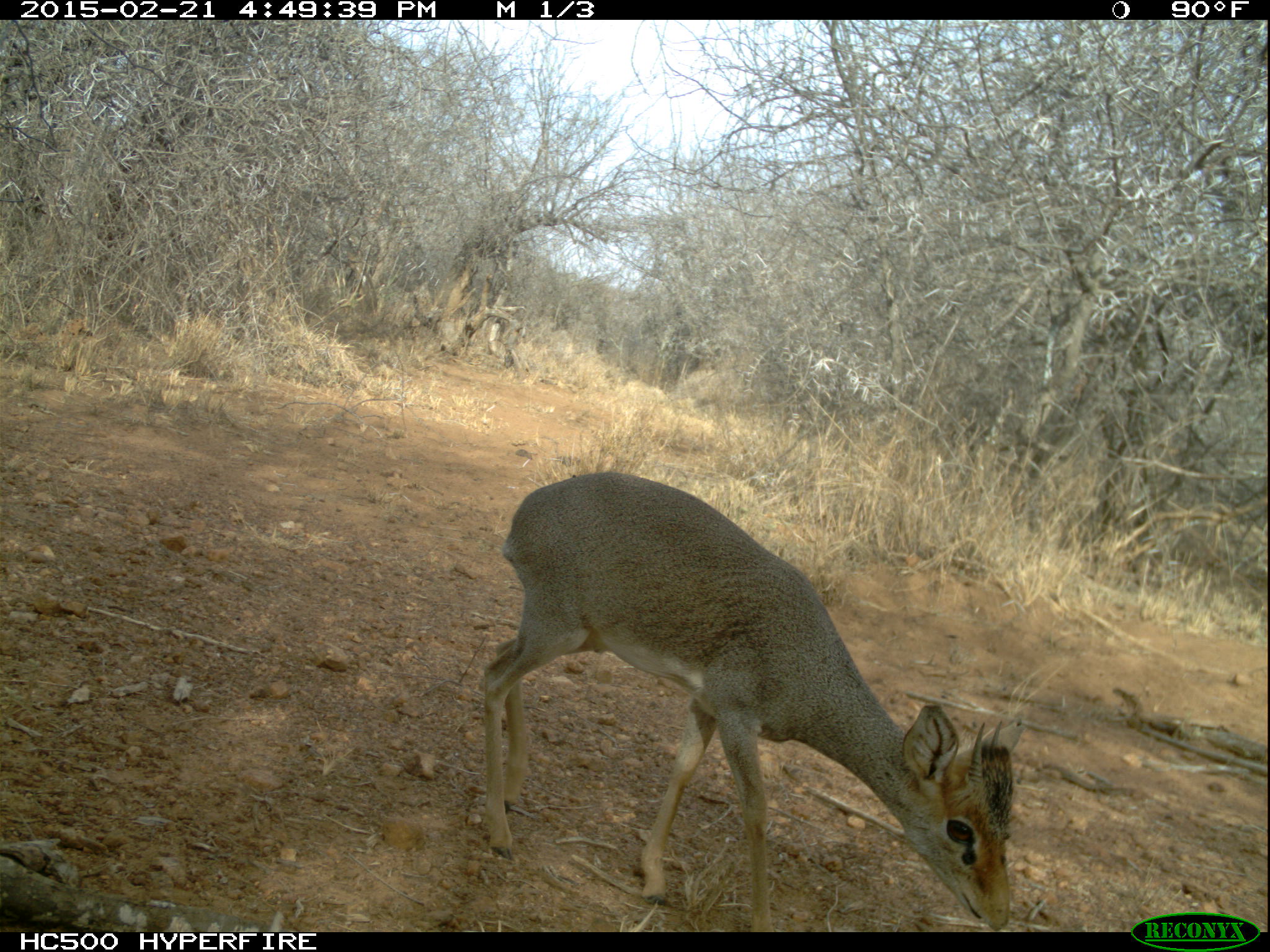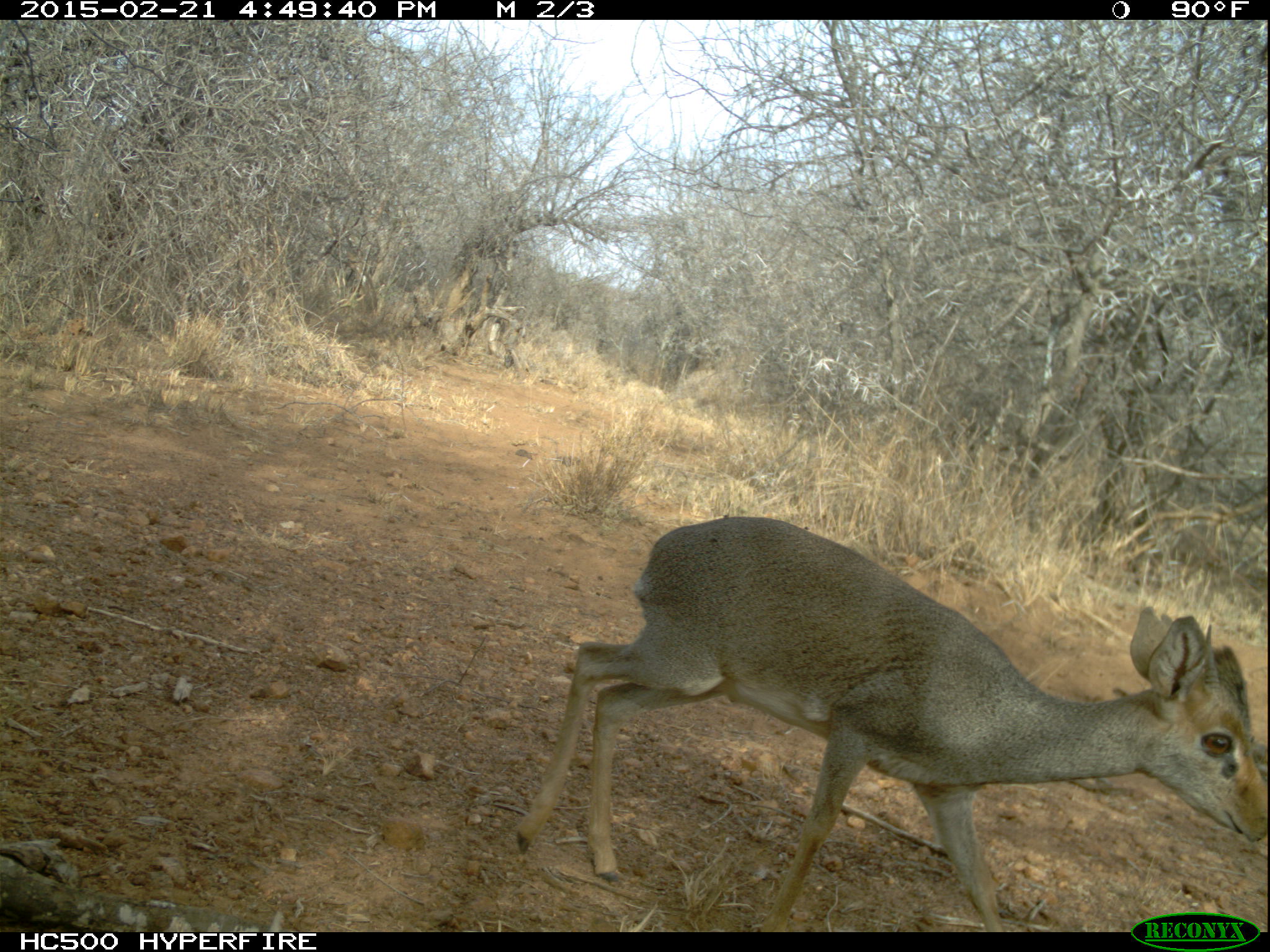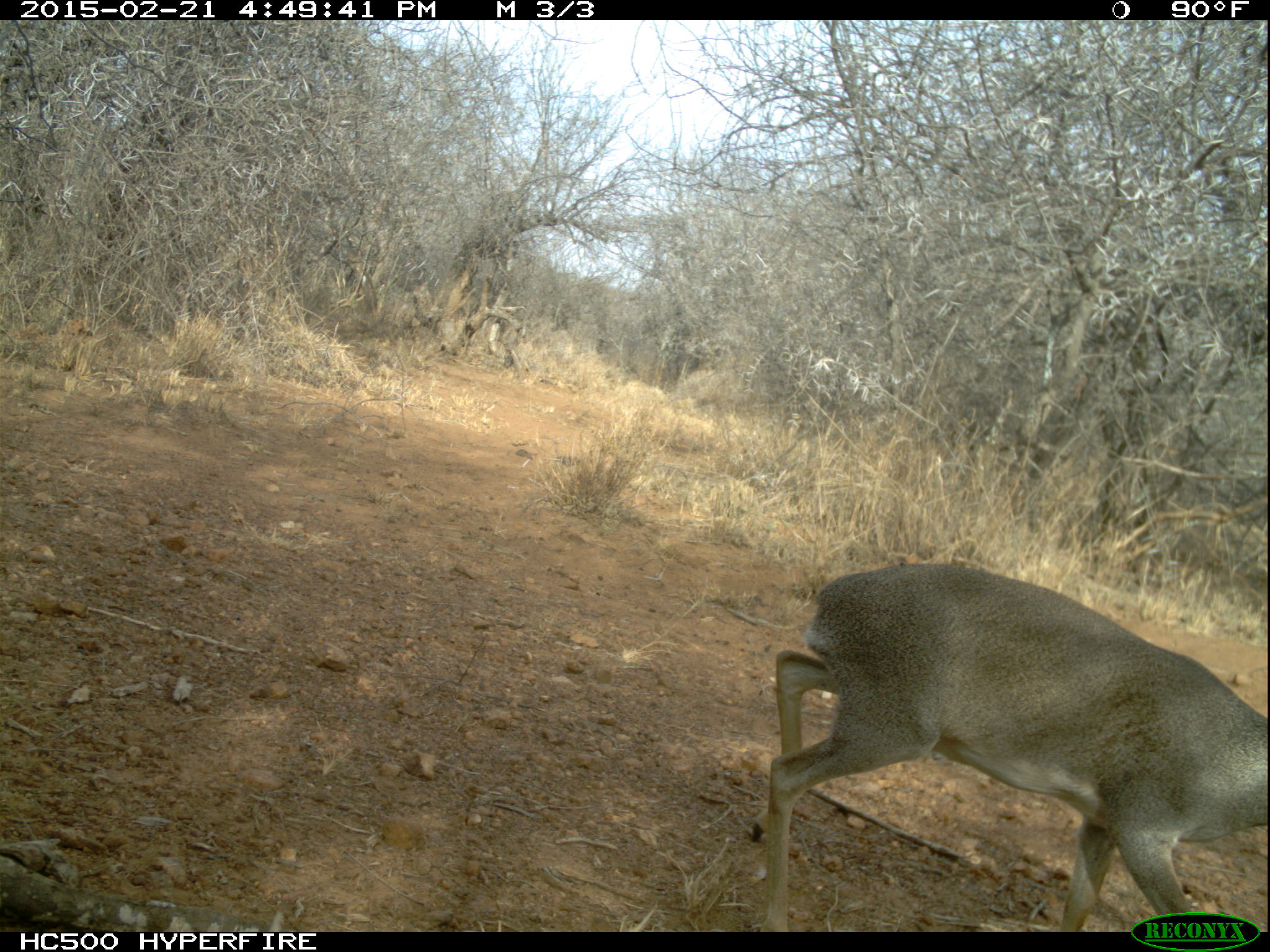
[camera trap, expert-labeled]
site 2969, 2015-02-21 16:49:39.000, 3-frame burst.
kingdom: Animalia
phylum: Chordata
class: Mammalia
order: Artiodactyla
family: Bovidae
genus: Madoqua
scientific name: Madoqua guentheri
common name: günther's dik-dik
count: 1